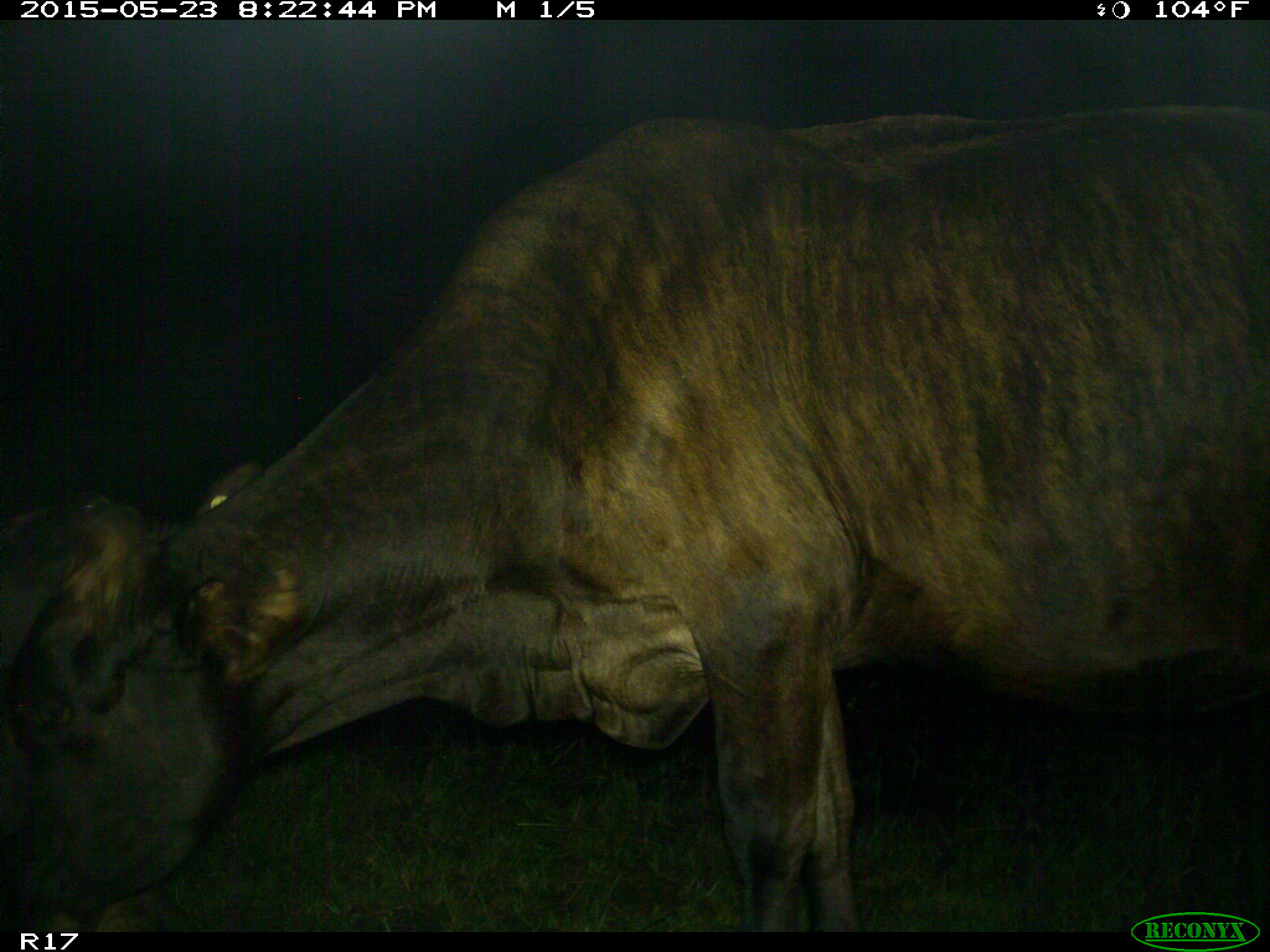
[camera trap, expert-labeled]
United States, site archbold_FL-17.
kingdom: Animalia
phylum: Chordata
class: Mammalia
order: Artiodactyla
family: Bovidae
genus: Bos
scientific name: Bos taurus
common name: domestic cow